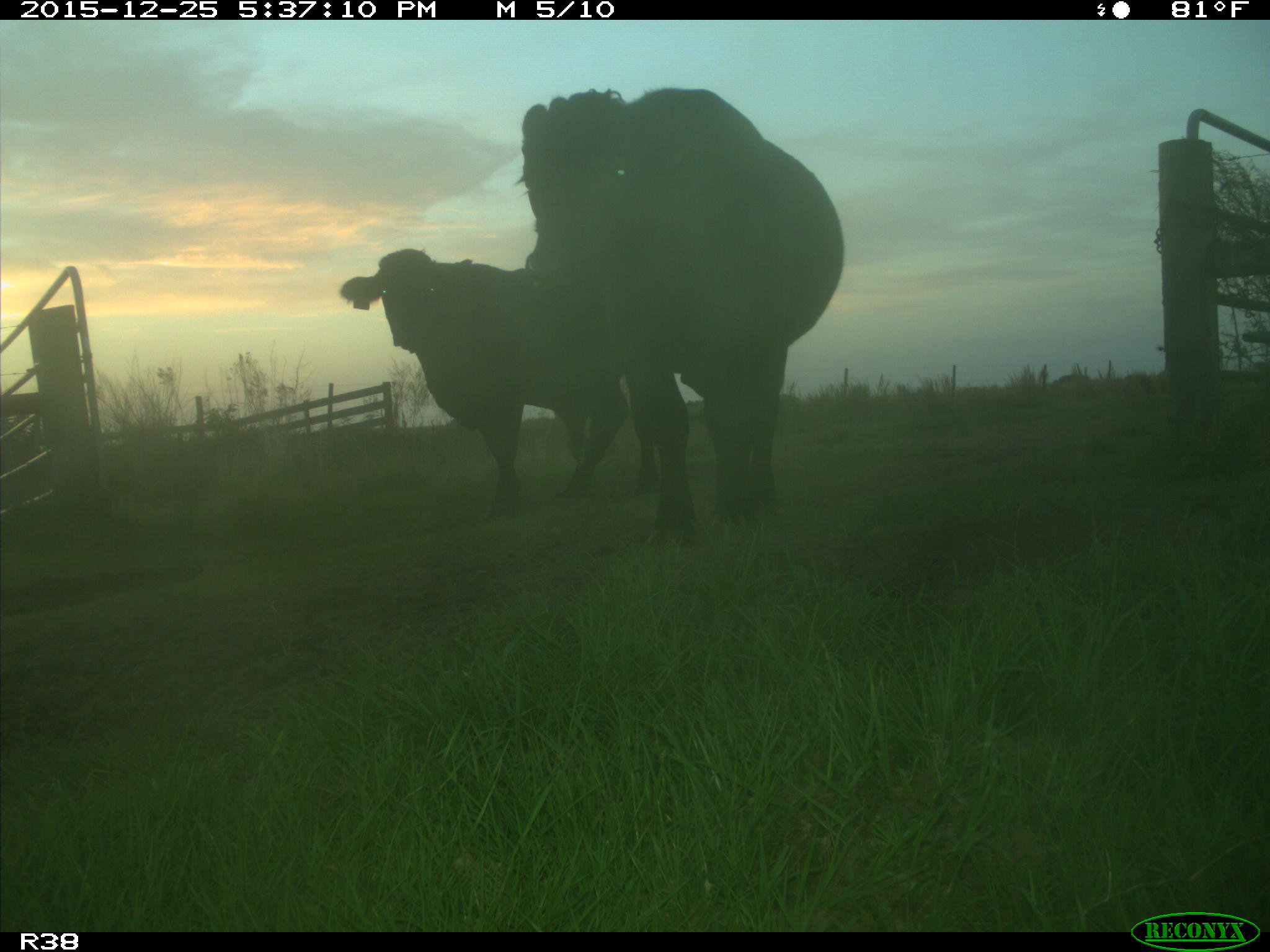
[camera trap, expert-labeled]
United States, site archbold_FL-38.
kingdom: Animalia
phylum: Chordata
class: Mammalia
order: Artiodactyla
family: Bovidae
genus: Bos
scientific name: Bos taurus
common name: domestic cow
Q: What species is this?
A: Bos taurus (domestic cow).